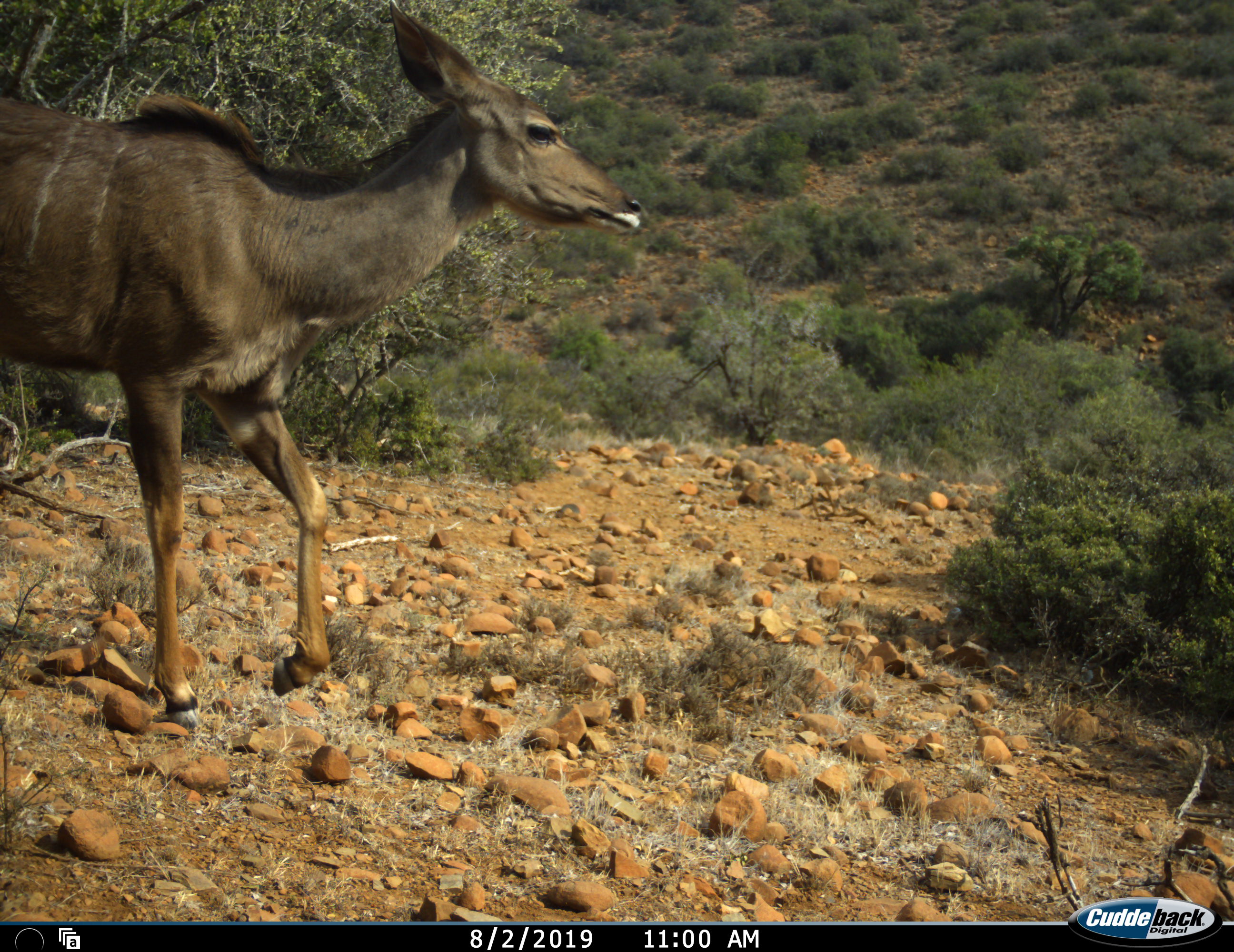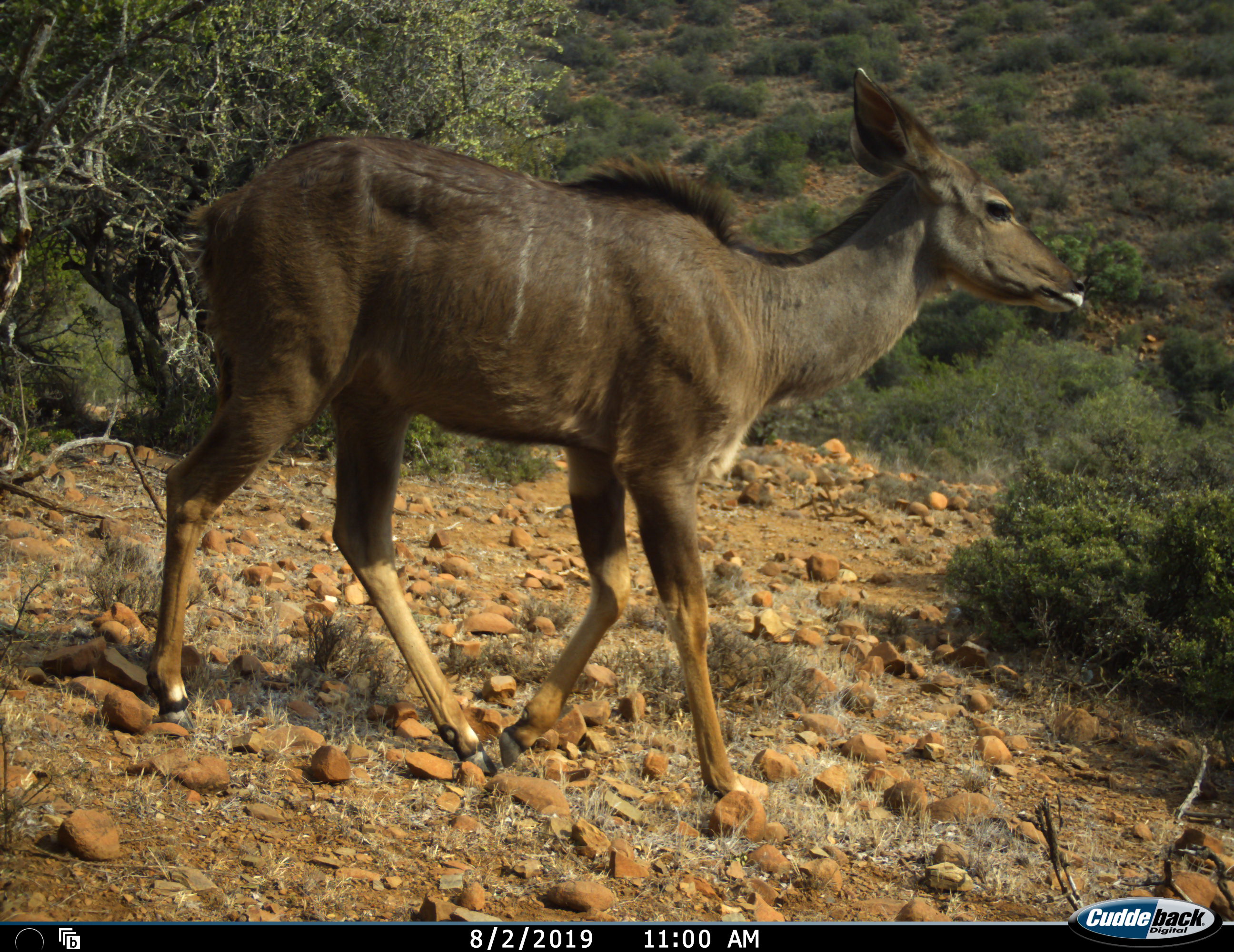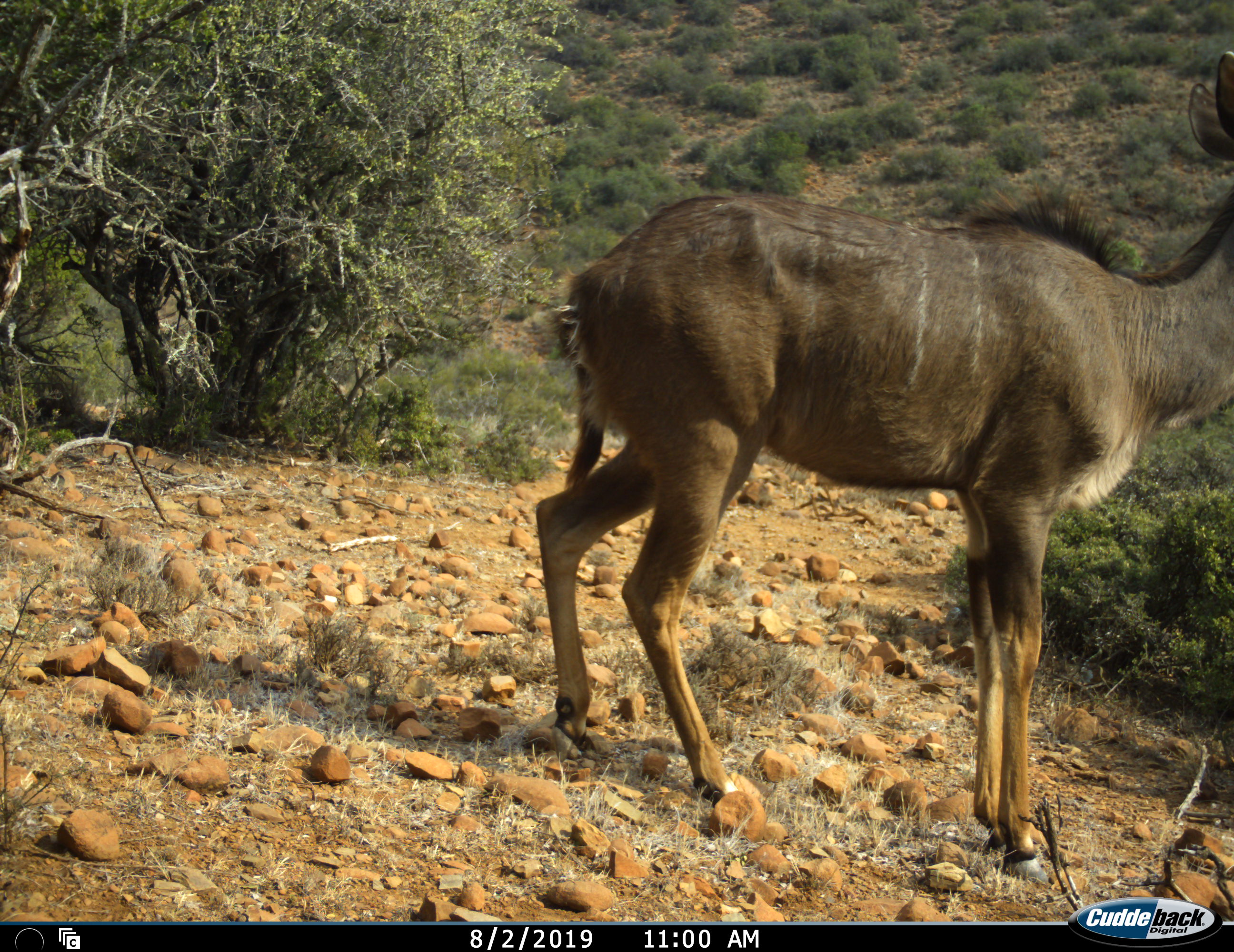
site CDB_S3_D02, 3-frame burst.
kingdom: Animalia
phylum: Chordata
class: Mammalia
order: Artiodactyla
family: Bovidae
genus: Tragelaphus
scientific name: Tragelaphus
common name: kudu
Kudu (Tragelaphus), count 1. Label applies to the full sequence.